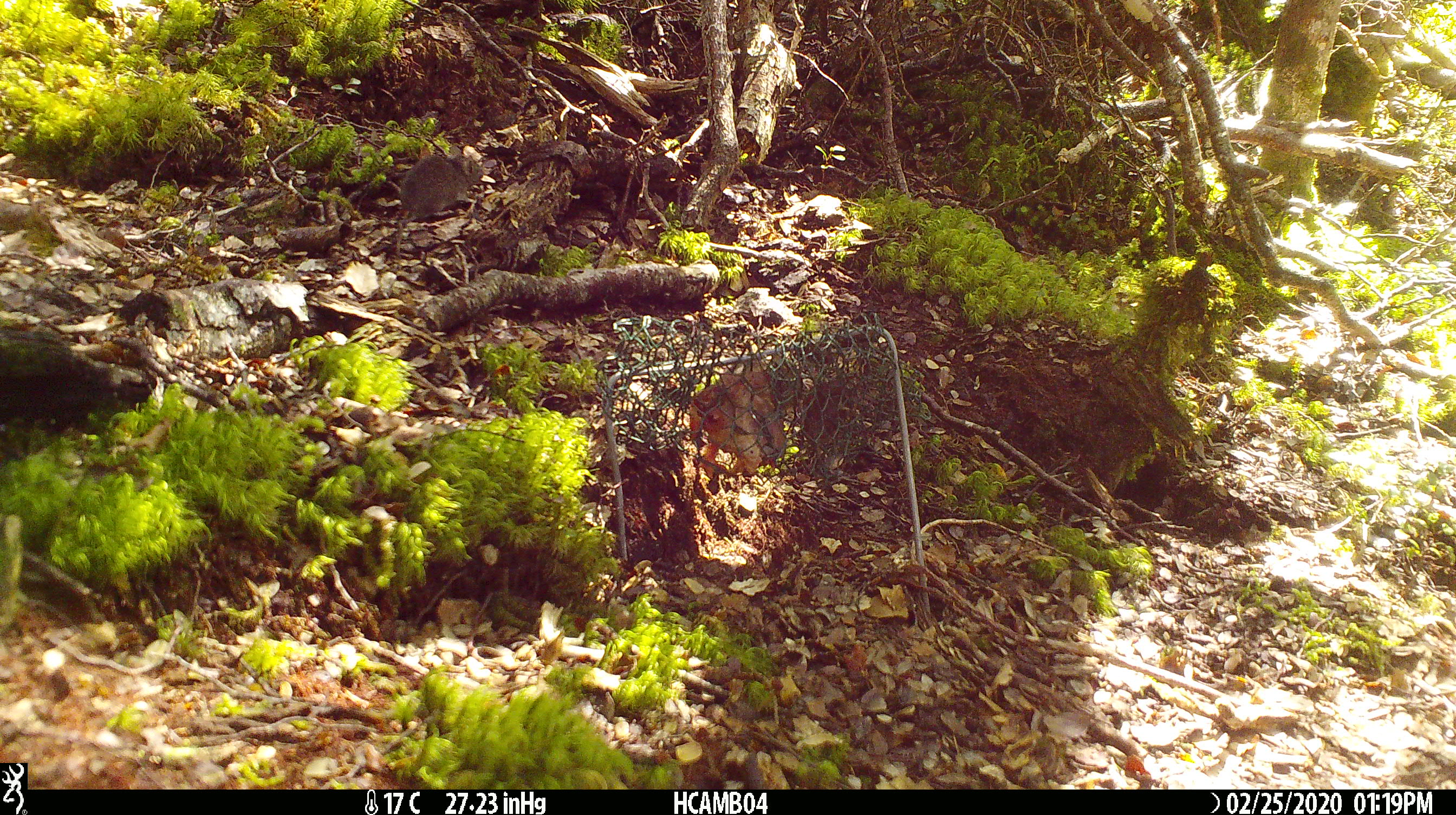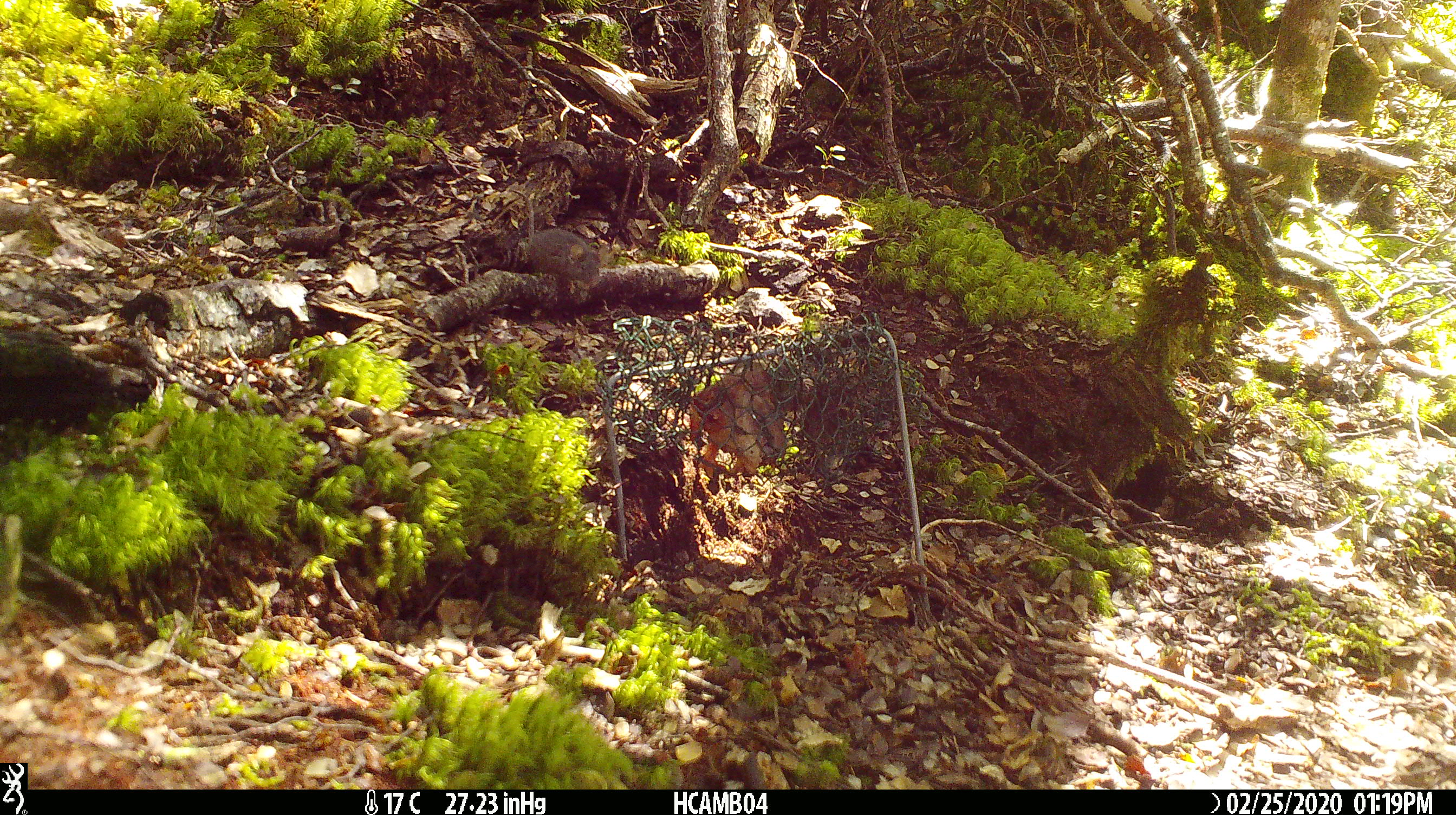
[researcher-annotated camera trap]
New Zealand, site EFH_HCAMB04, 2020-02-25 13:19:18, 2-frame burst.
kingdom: Animalia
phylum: Chordata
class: Mammalia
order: Rodentia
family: Muridae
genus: Mus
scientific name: Mus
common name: mouse